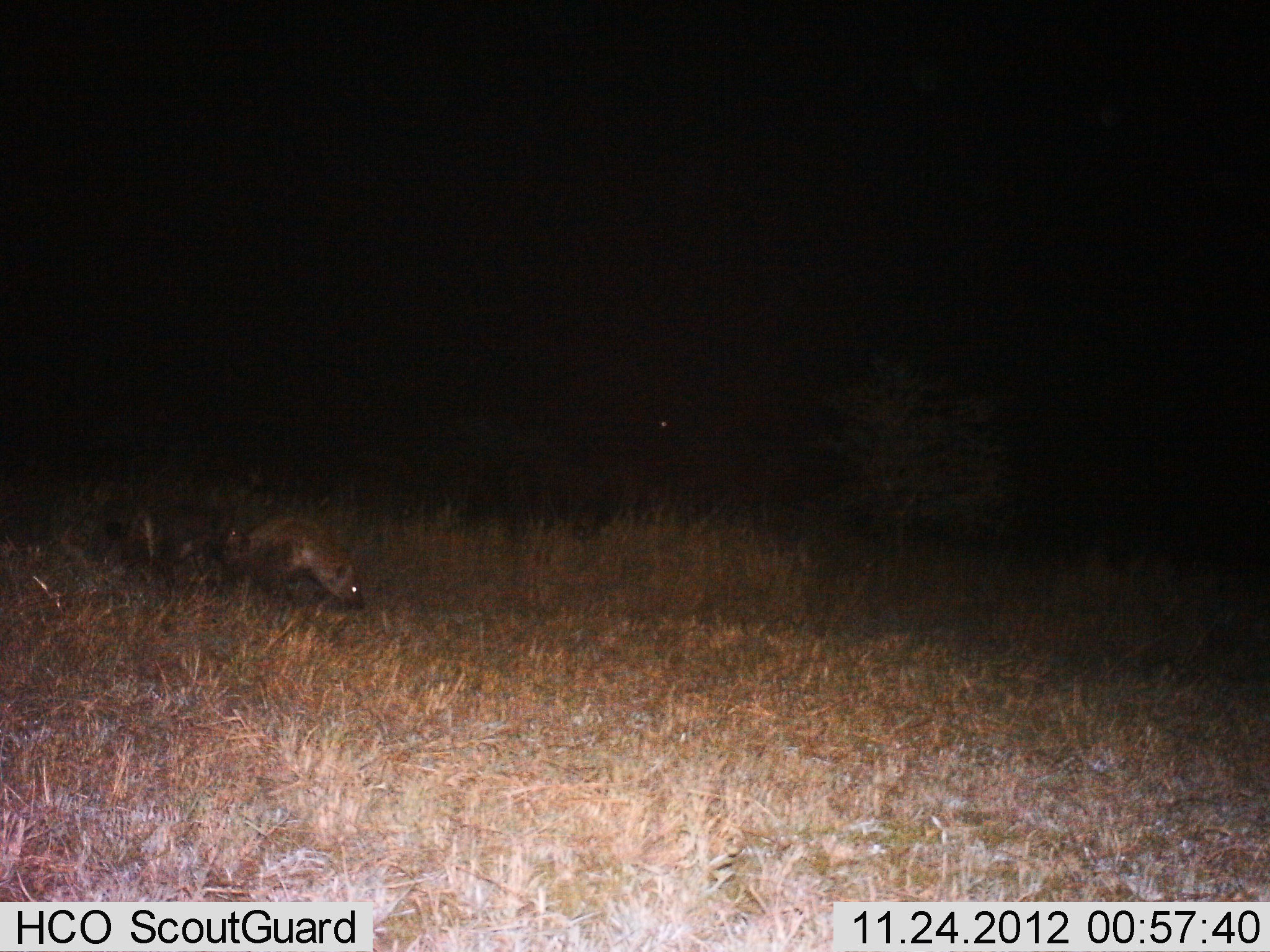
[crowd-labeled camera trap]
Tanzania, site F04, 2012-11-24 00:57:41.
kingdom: Animalia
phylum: Chordata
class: Mammalia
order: Carnivora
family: Hyaenidae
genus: Crocuta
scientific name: Crocuta crocuta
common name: spotted hyena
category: hyenaspotted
Hyenaspotted (spotted hyena) (Crocuta crocuta), count 1. Behavior (volunteer vote fractions): standing 32%, resting 5%, moving 53%, interacting 5%. Young present (vote fraction): 5%. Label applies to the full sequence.